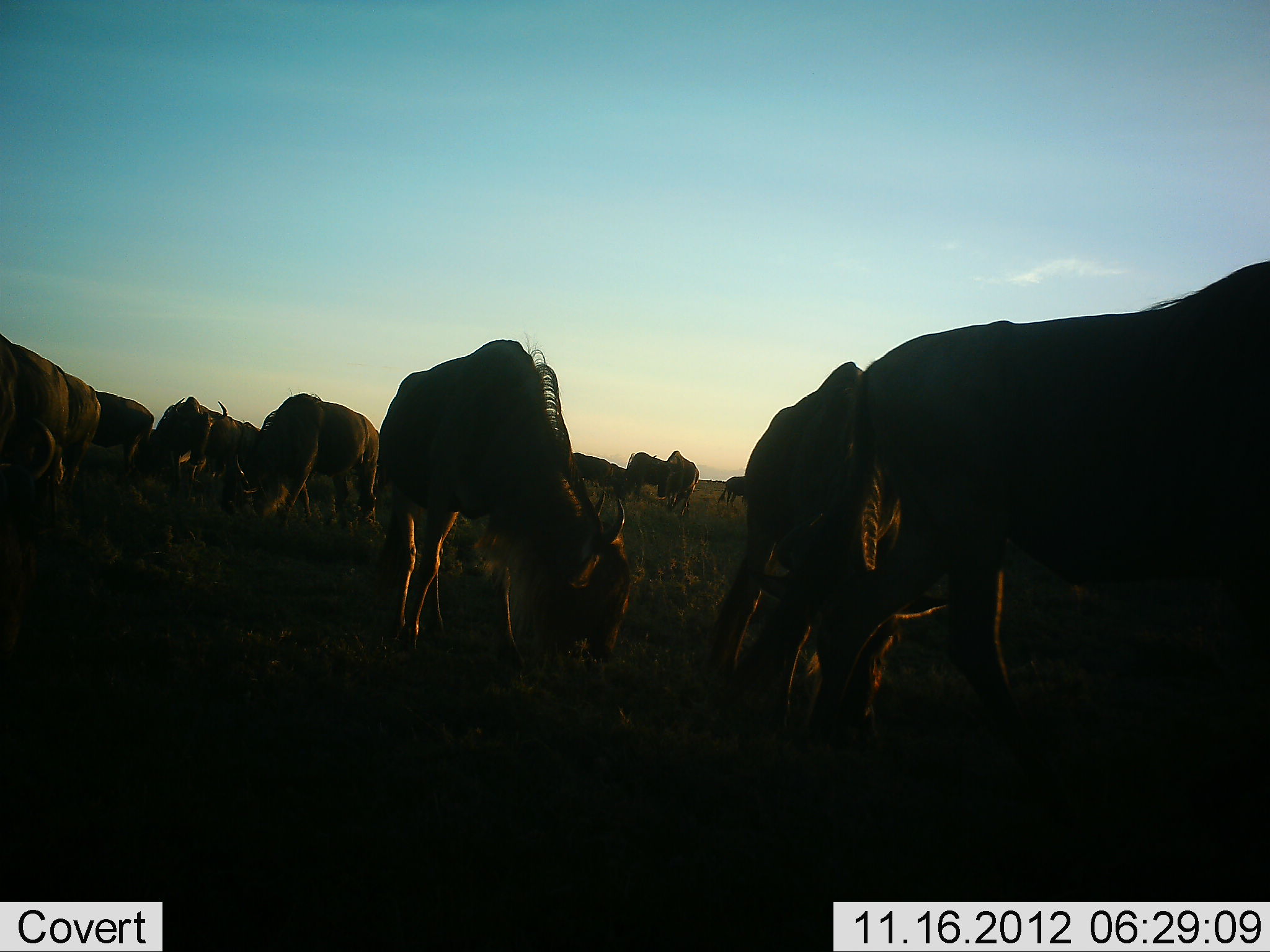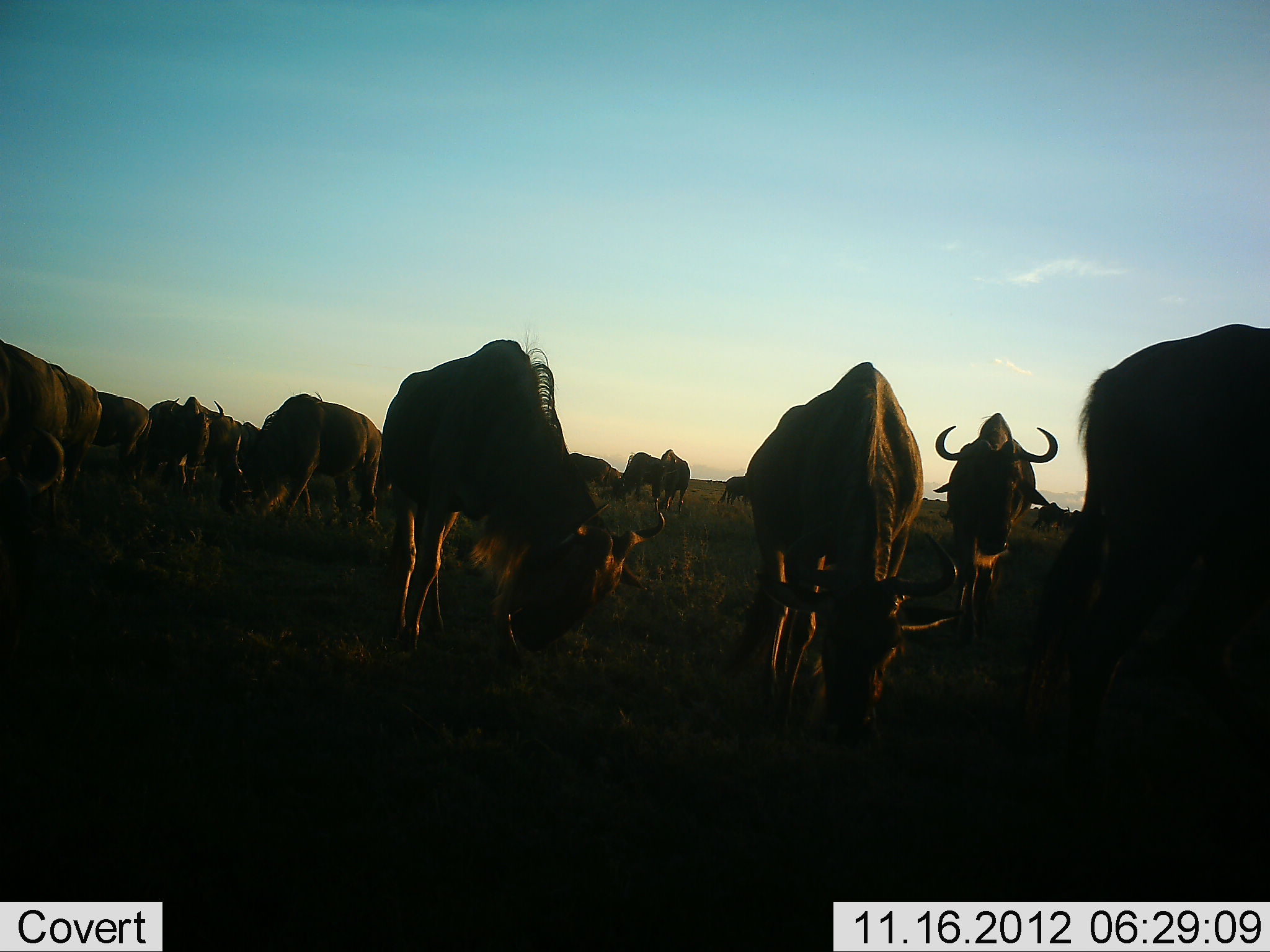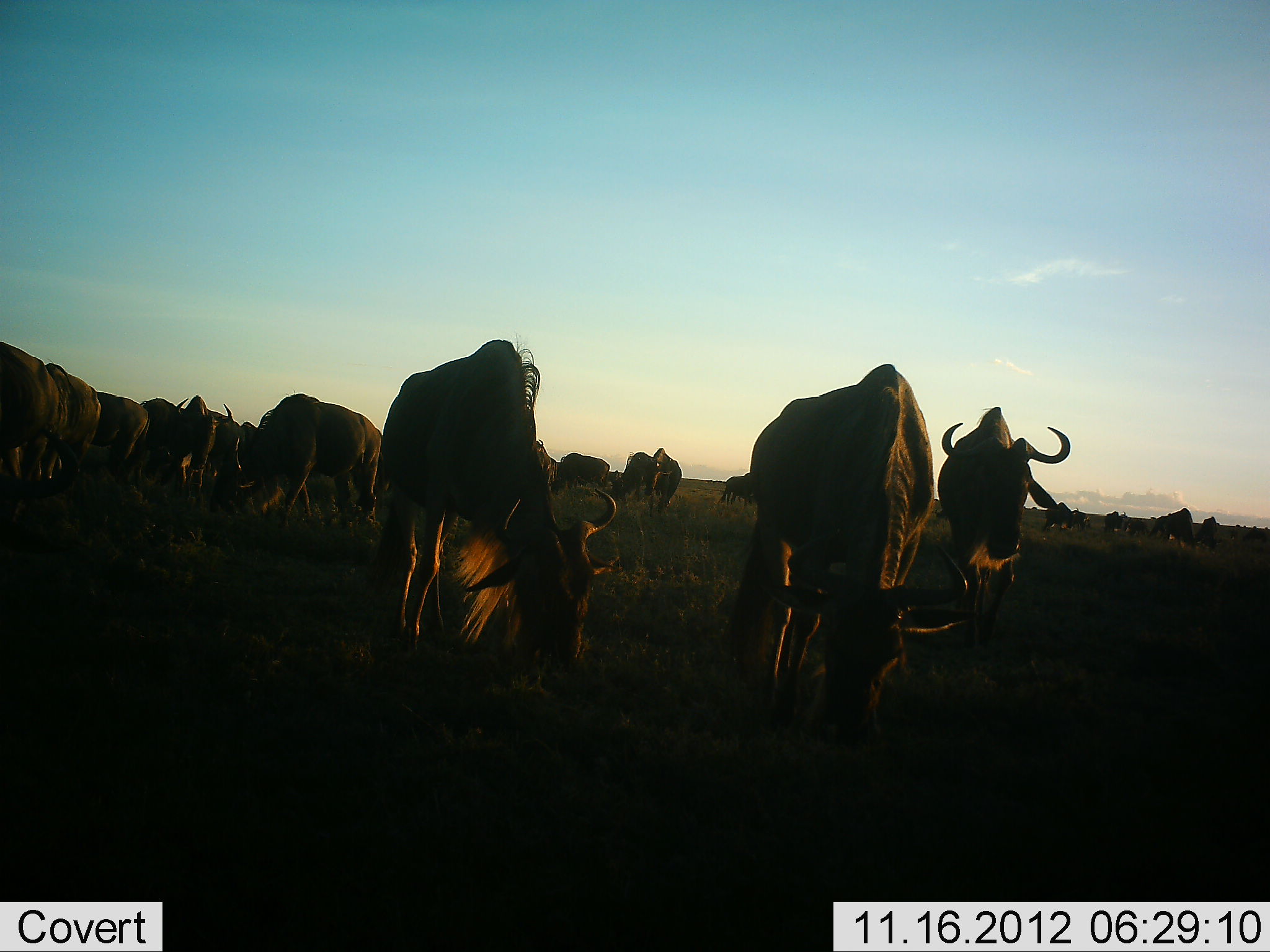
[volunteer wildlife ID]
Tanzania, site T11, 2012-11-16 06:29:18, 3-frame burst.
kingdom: Animalia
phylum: Chordata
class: Mammalia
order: Artiodactyla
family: Bovidae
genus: Connochaetes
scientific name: Connochaetes taurinus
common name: blue wildebeest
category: wildebeest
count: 11-50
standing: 40%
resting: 0%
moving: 30%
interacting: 0%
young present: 0%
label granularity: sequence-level